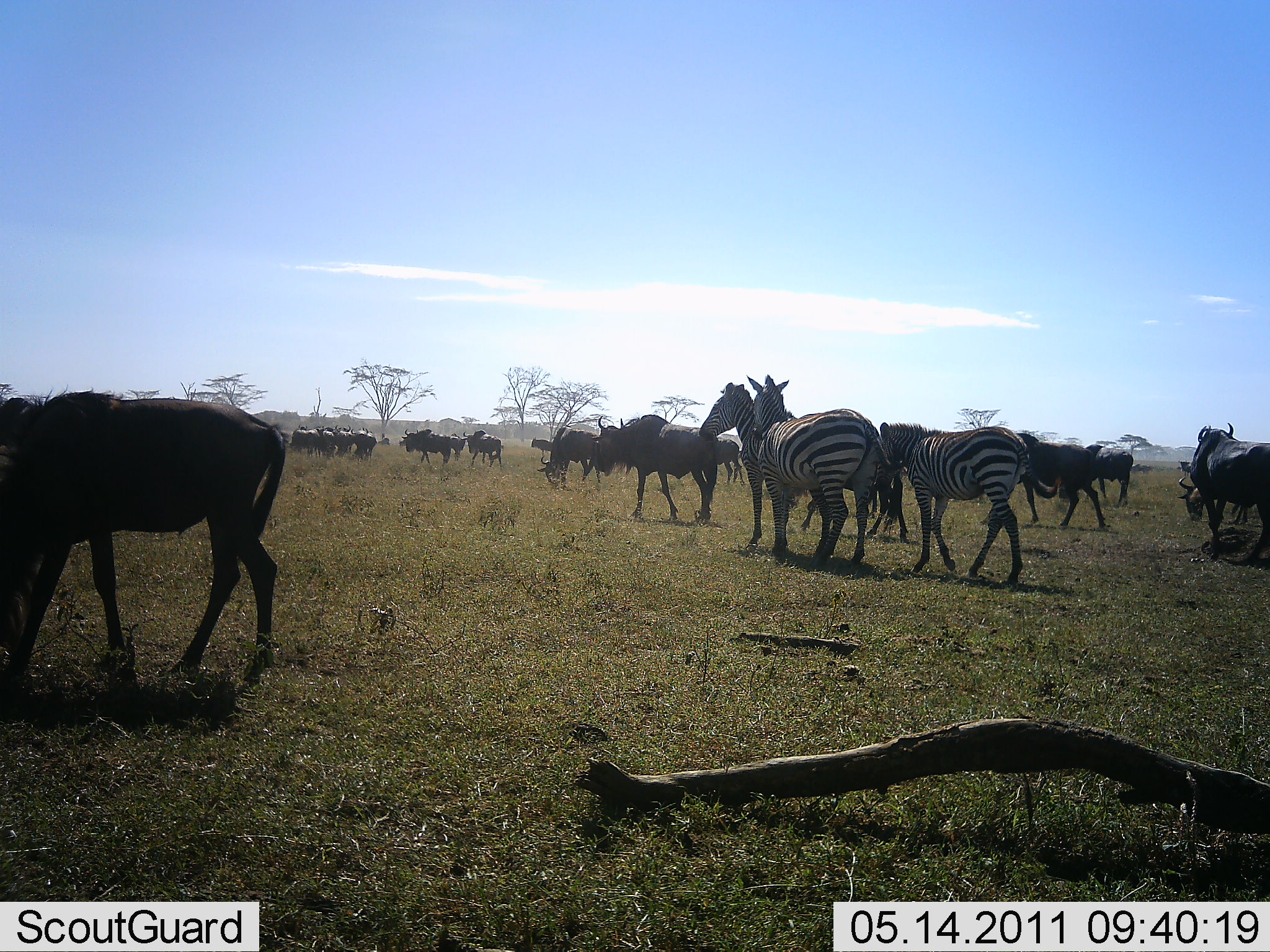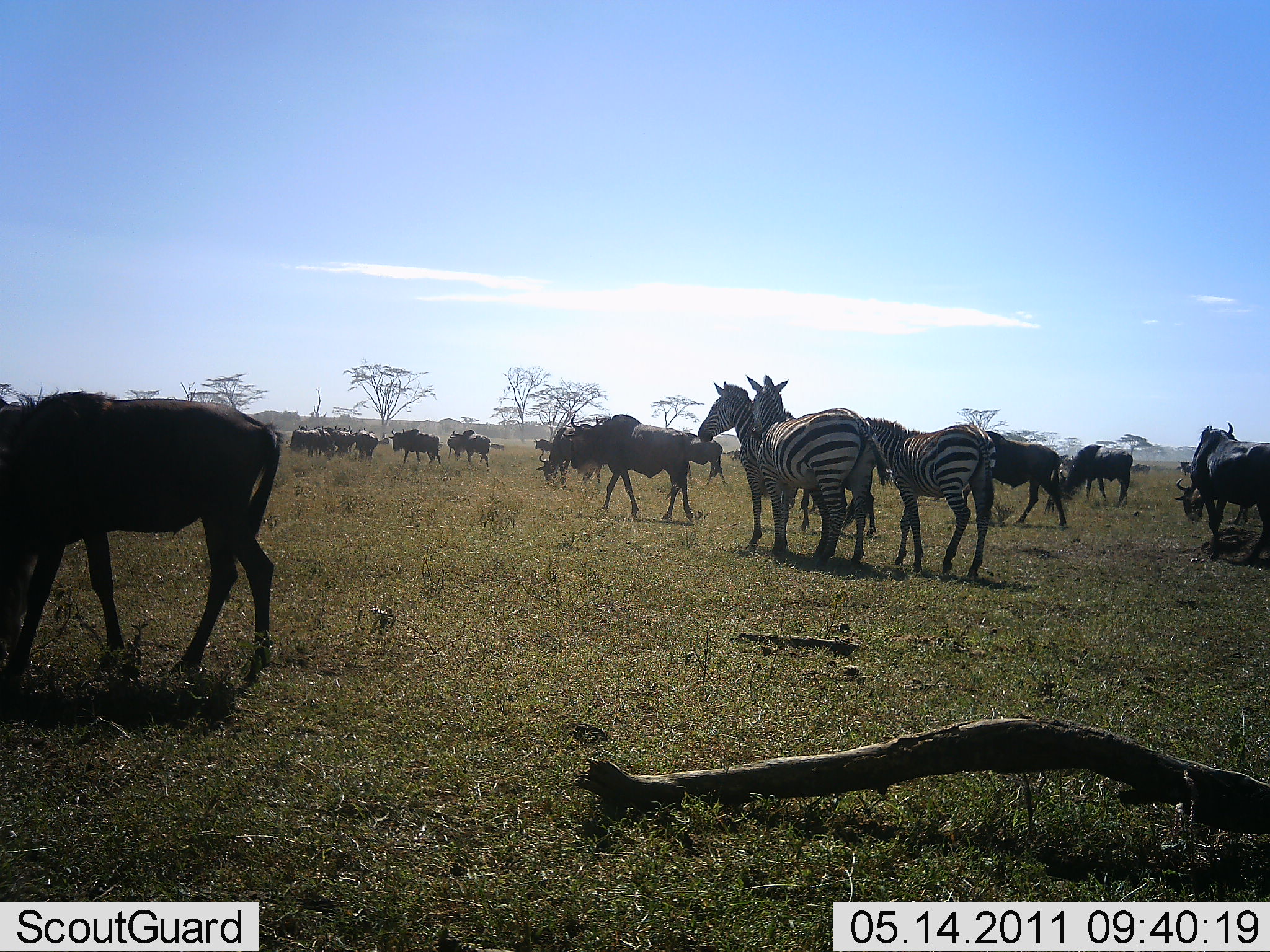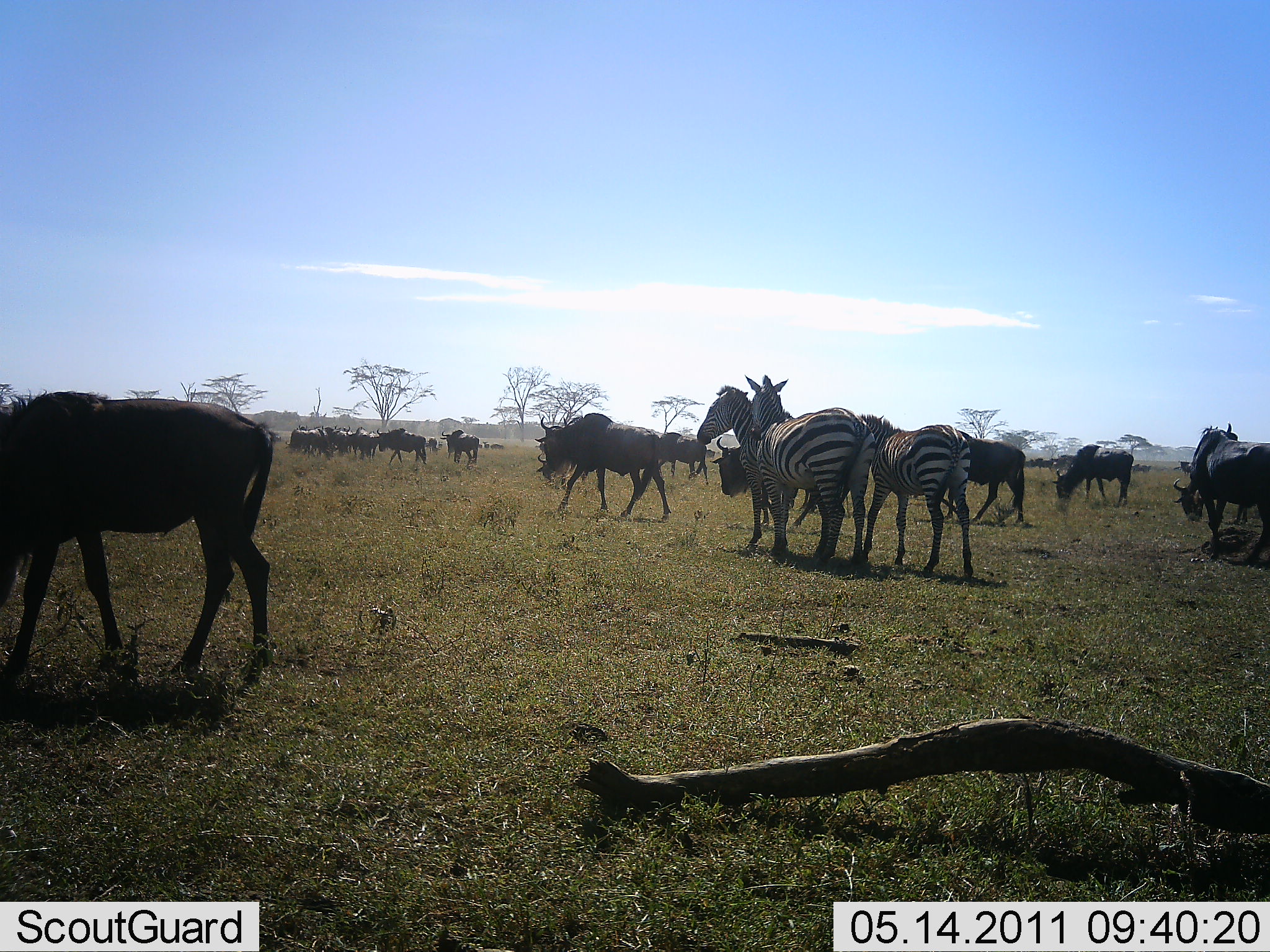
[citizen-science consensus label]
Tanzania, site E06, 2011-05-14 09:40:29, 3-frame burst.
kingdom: Animalia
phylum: Chordata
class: Mammalia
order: Artiodactyla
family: Bovidae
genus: Connochaetes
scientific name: Connochaetes taurinus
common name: blue wildebeest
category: wildebeest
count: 11-50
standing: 70%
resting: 0%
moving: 70%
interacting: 10%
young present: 0%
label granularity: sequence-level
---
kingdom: Animalia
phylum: Chordata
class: Mammalia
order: Perissodactyla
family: Equidae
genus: Equus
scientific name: Equus quagga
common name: plains zebra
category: zebra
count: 3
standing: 91%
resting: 0%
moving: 27%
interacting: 18%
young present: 0%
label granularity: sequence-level